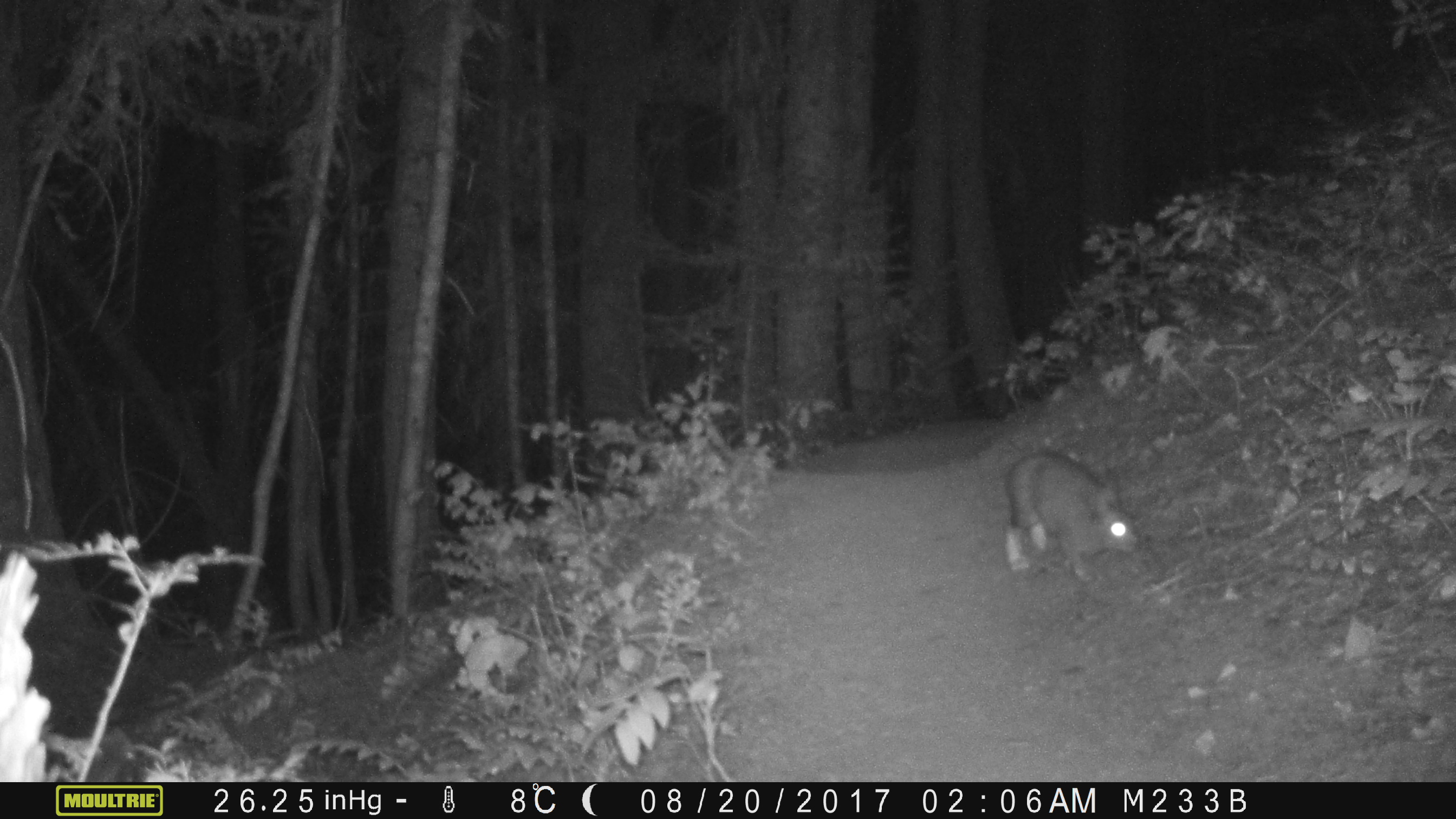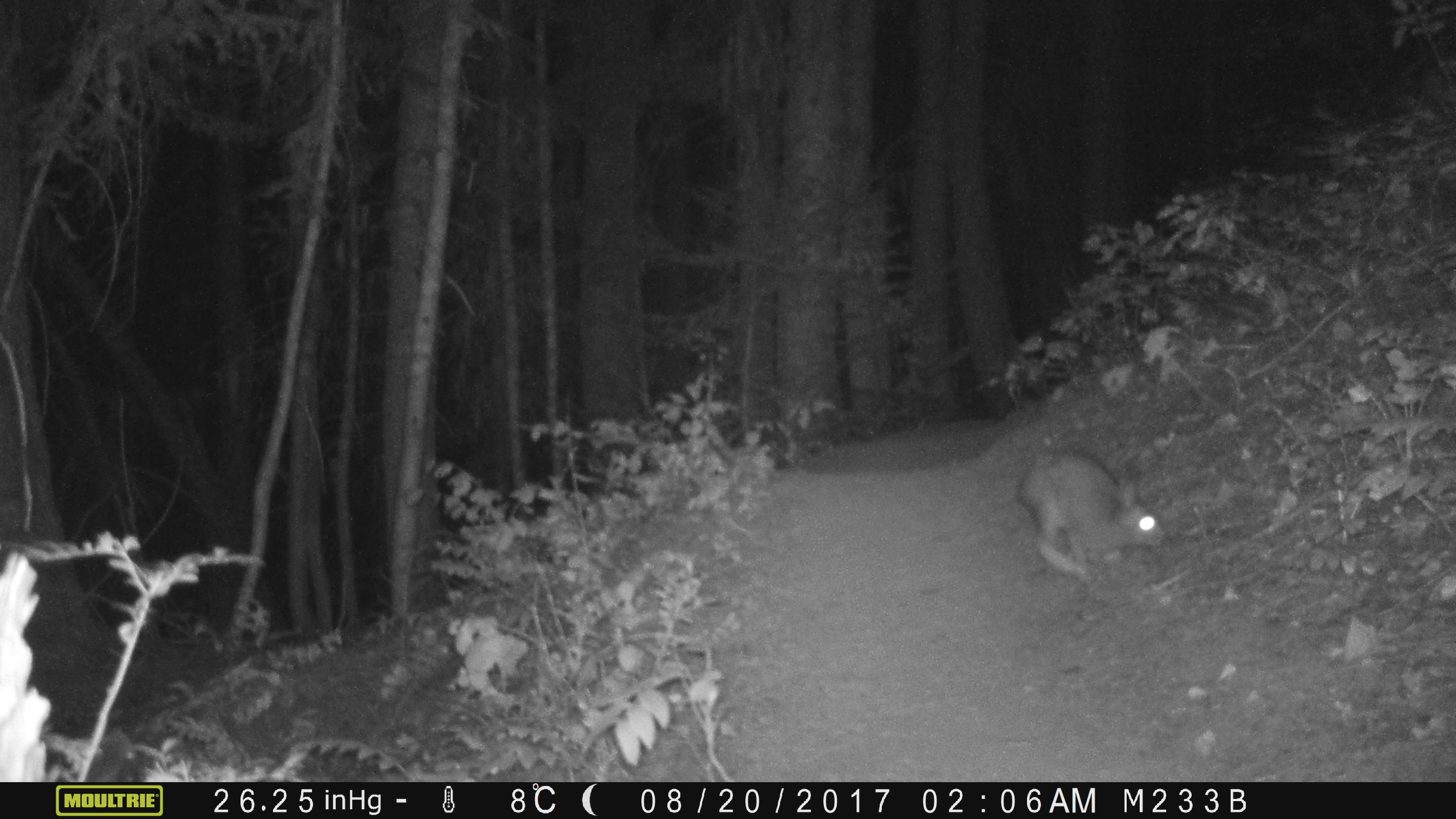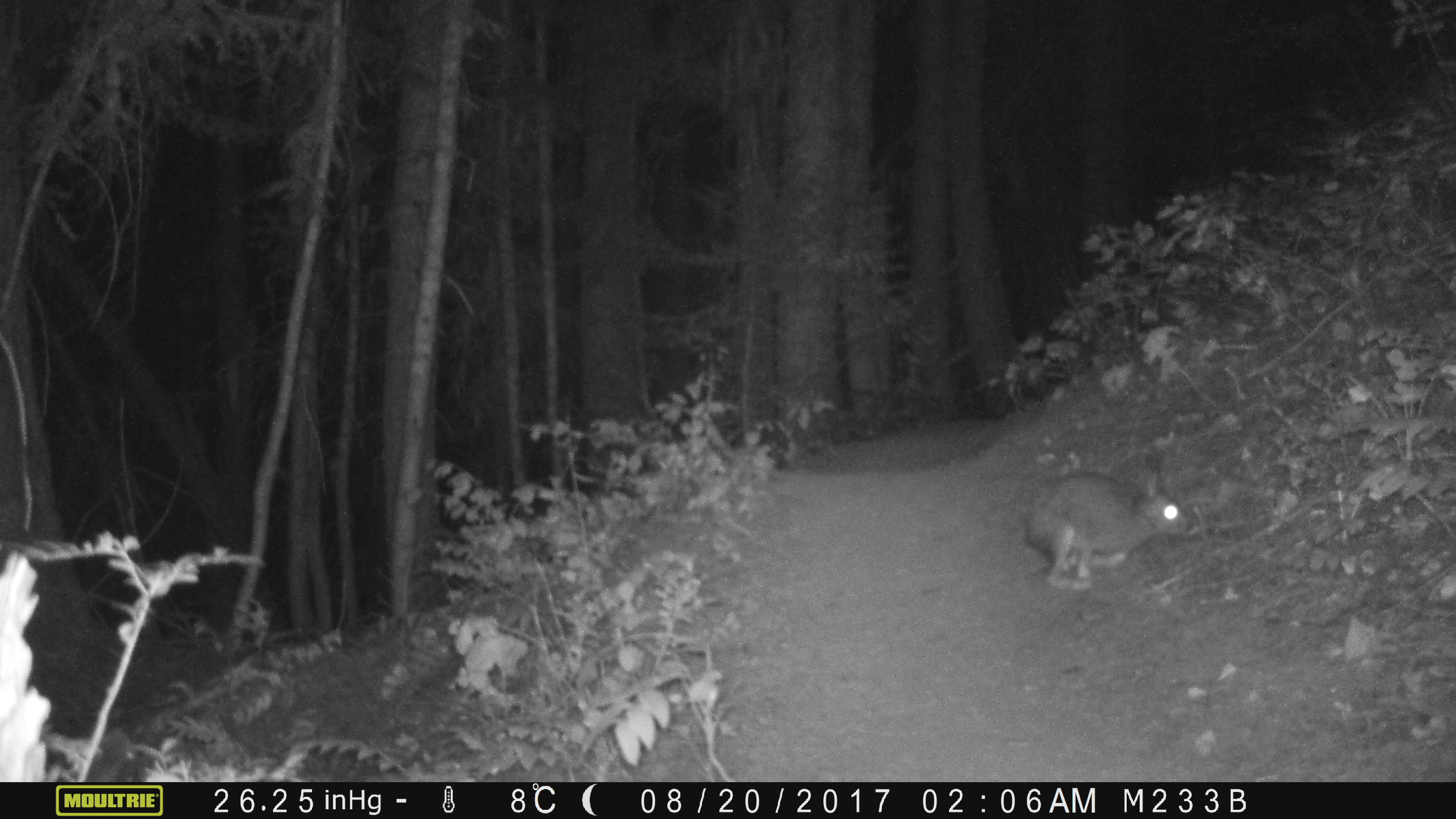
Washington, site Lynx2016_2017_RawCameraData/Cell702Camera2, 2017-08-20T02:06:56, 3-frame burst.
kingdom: Animalia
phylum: Chordata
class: Mammalia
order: Lagomorpha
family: Leporidae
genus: Lepus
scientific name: Lepus americanus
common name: snowshoe hare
Lepus americanus (snowshoe hare). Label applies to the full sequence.